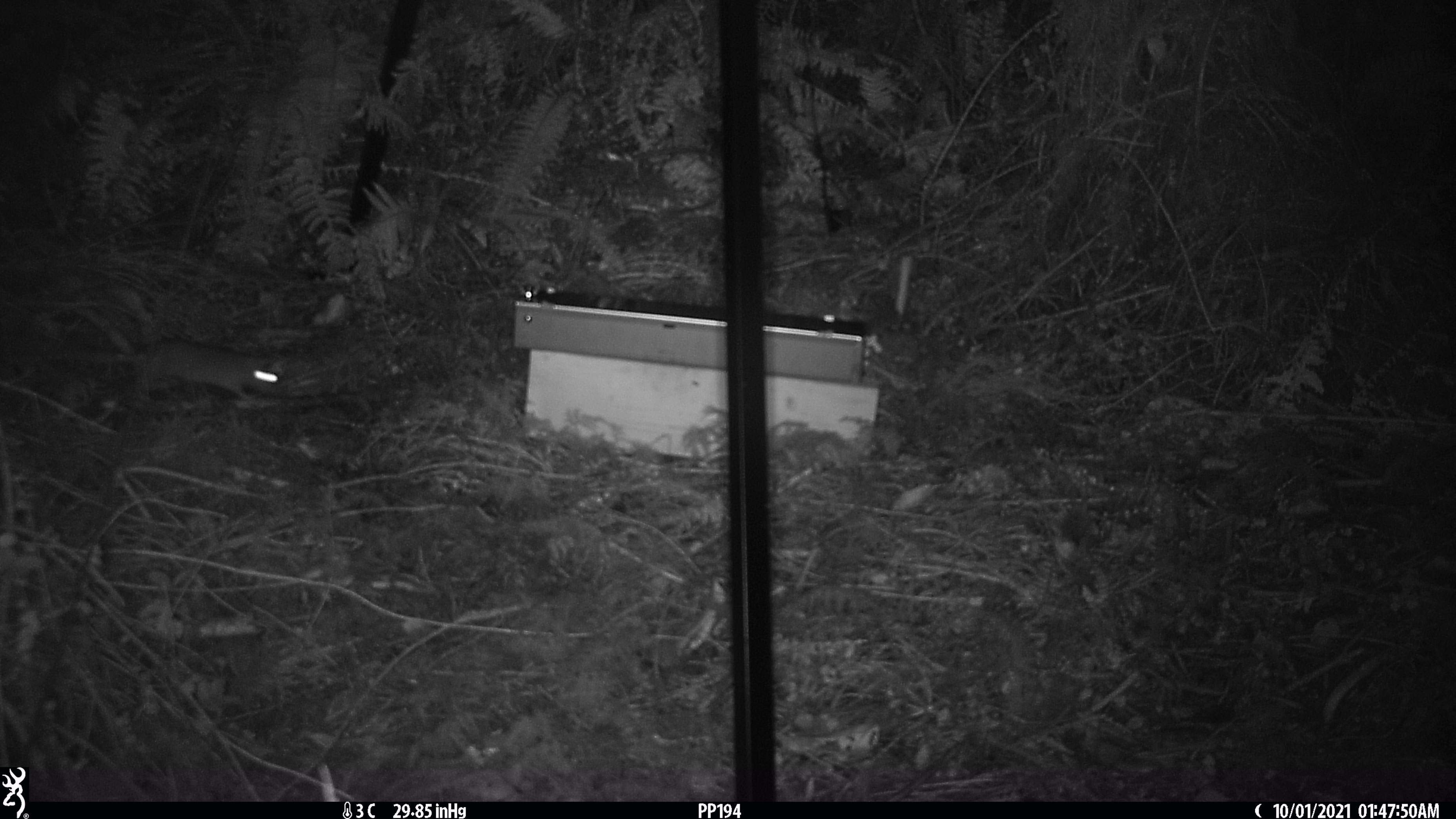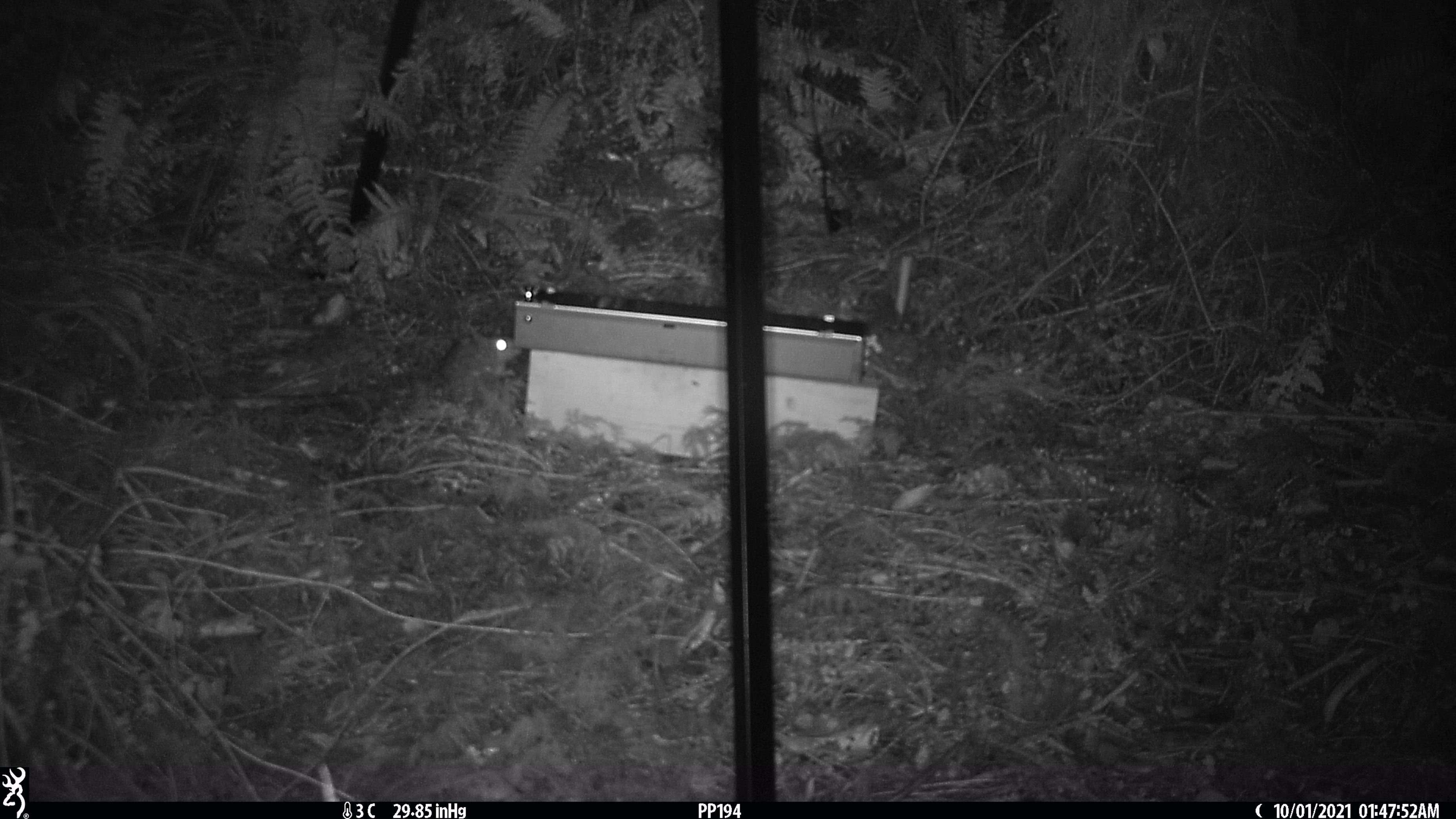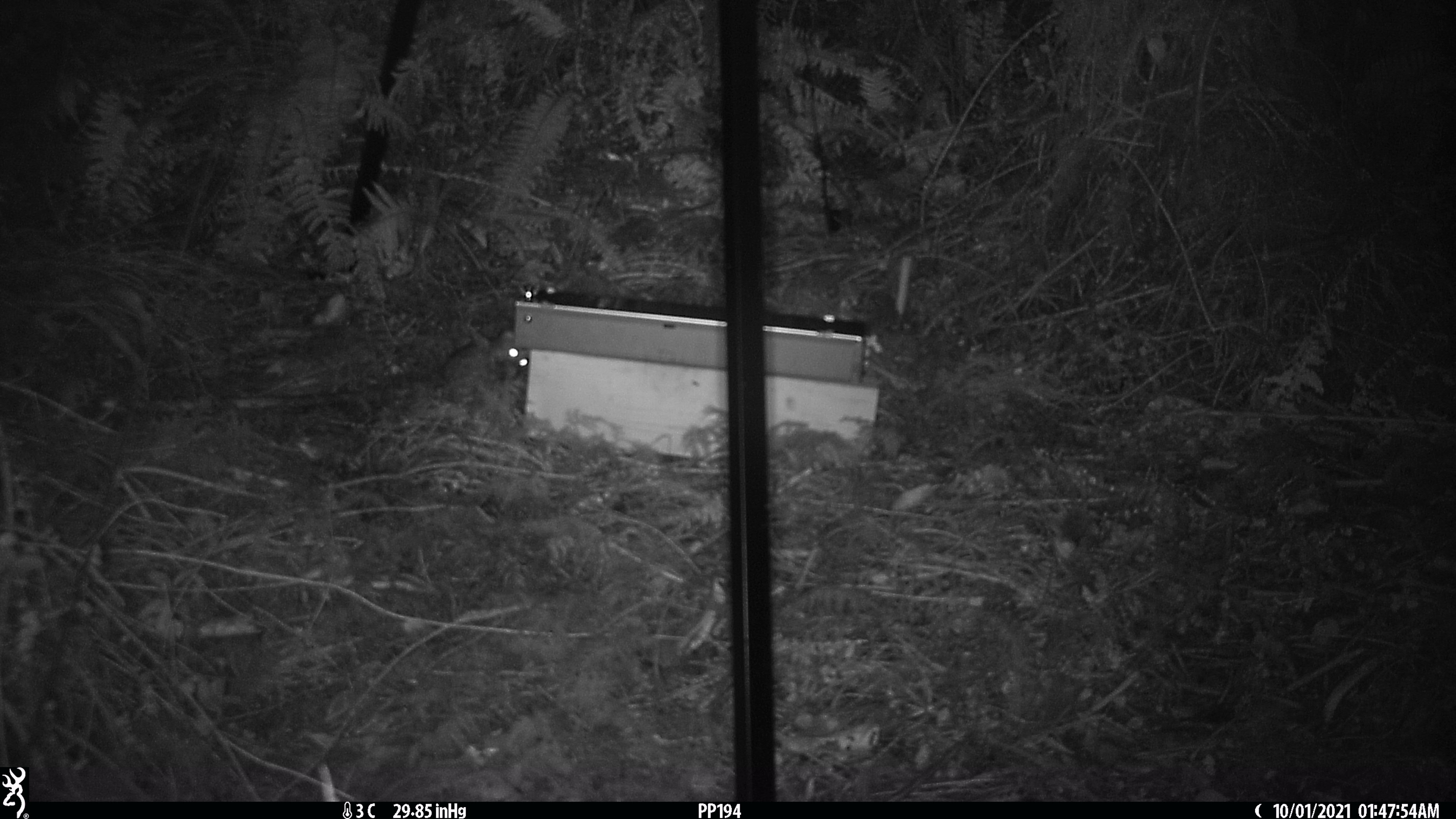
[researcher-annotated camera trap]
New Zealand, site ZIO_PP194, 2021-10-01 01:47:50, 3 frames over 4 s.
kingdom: Animalia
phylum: Chordata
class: Mammalia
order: Rodentia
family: Muridae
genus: Rattus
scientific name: Rattus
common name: rat